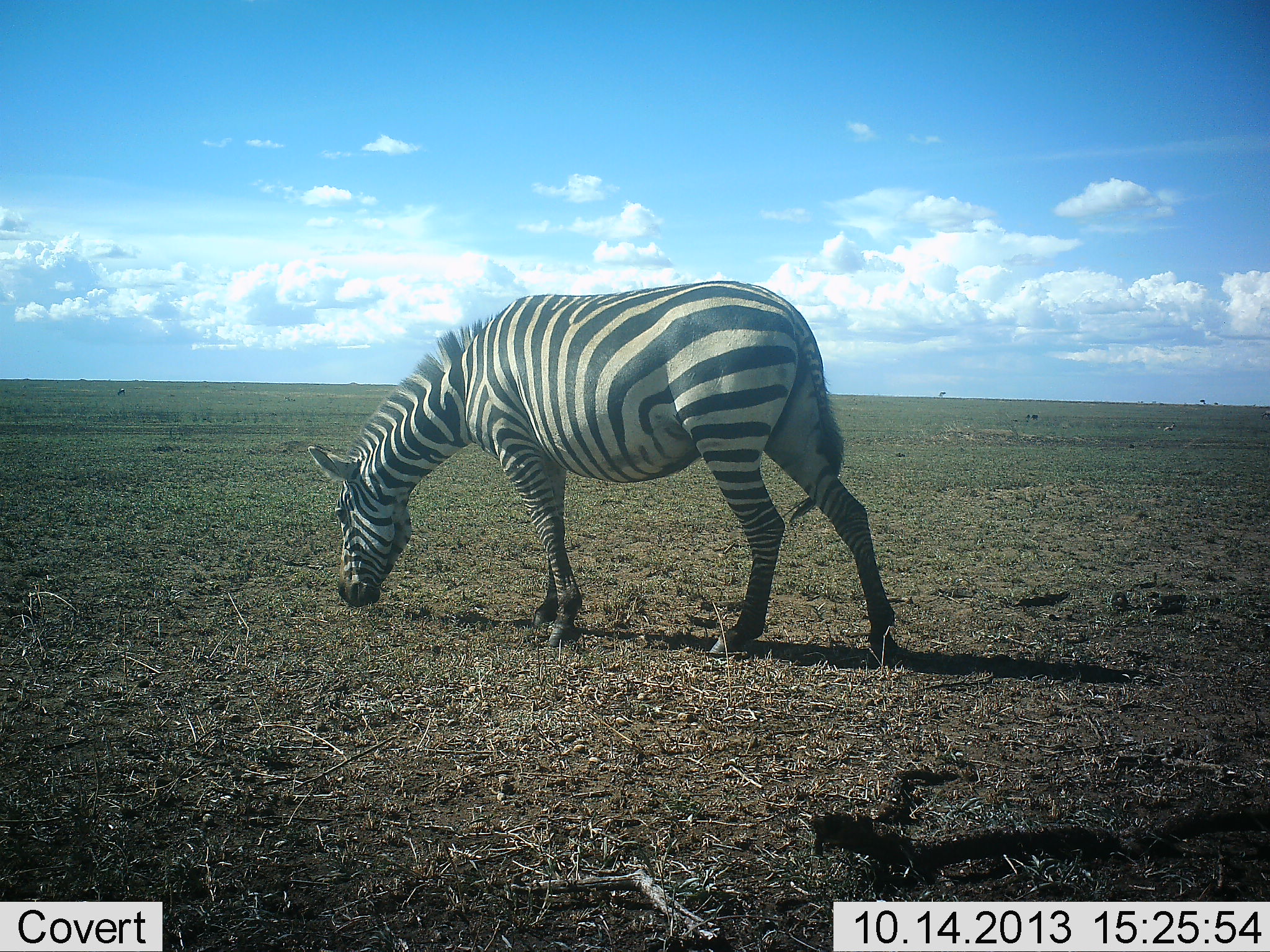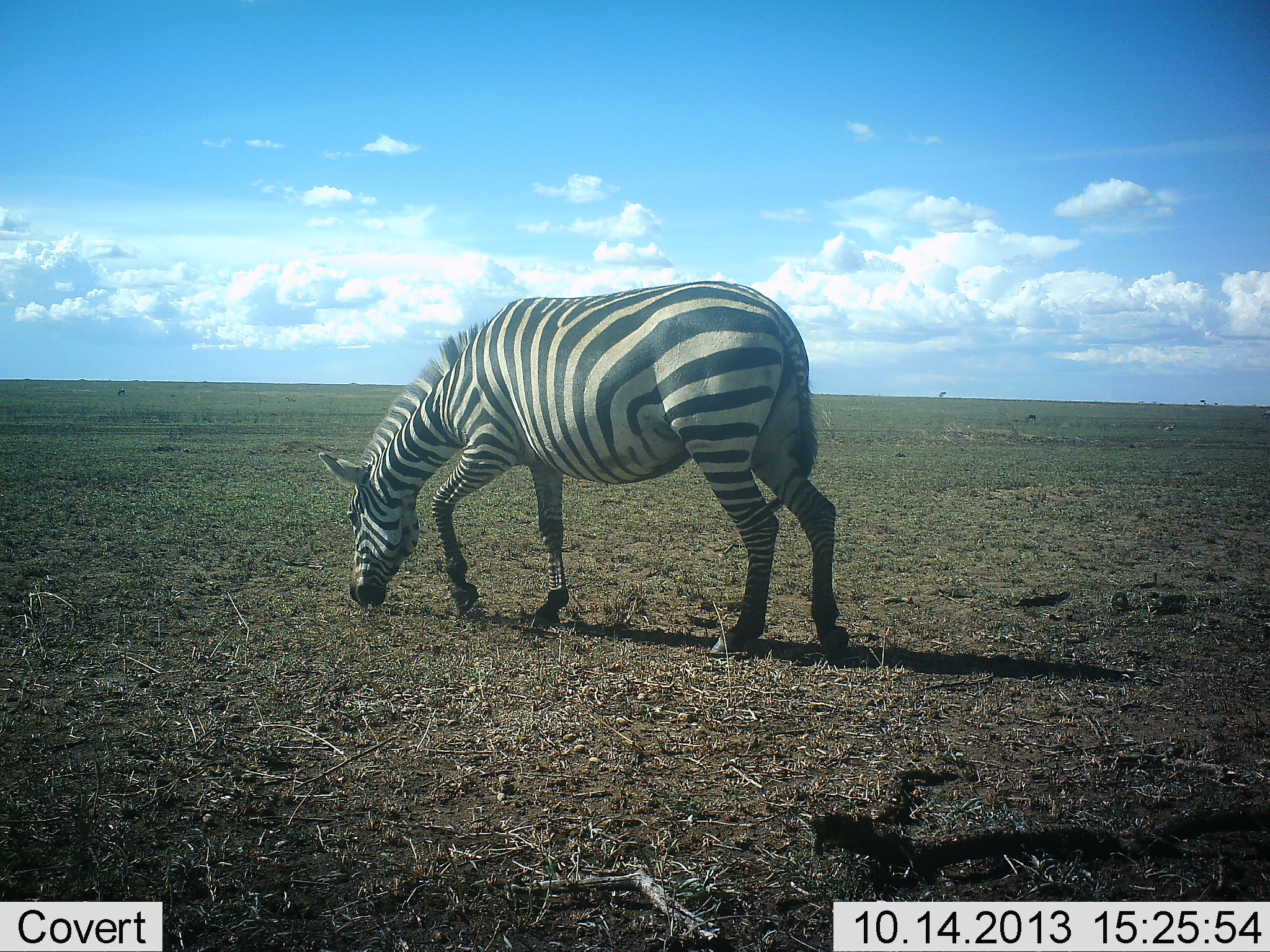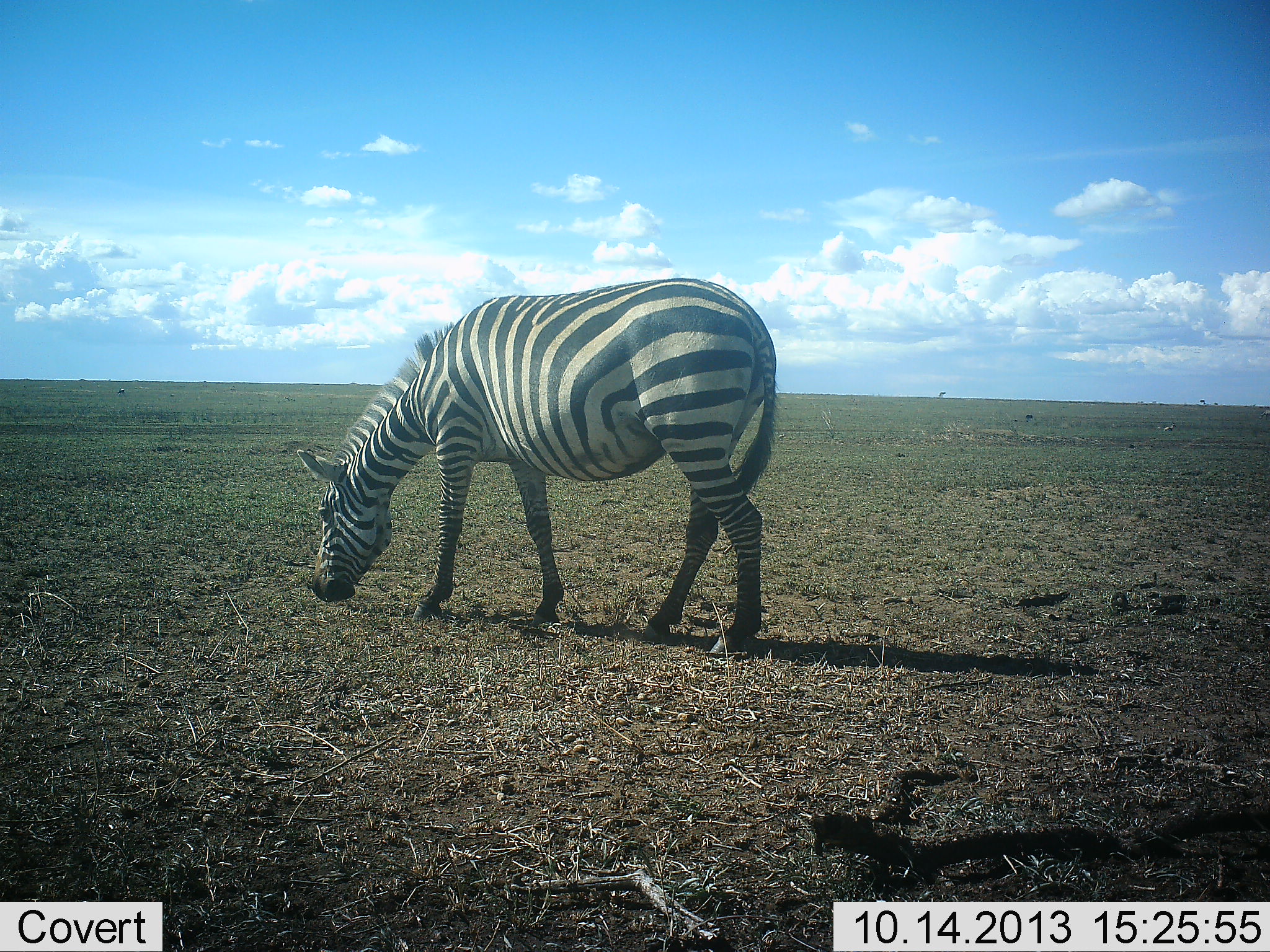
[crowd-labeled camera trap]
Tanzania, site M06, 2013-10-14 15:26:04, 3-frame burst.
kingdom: Animalia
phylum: Chordata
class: Mammalia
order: Perissodactyla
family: Equidae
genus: Equus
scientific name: Equus quagga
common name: plains zebra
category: zebra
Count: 1.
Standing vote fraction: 10%.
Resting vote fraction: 0%.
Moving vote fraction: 20%.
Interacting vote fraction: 0%.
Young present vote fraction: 0%.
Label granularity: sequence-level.